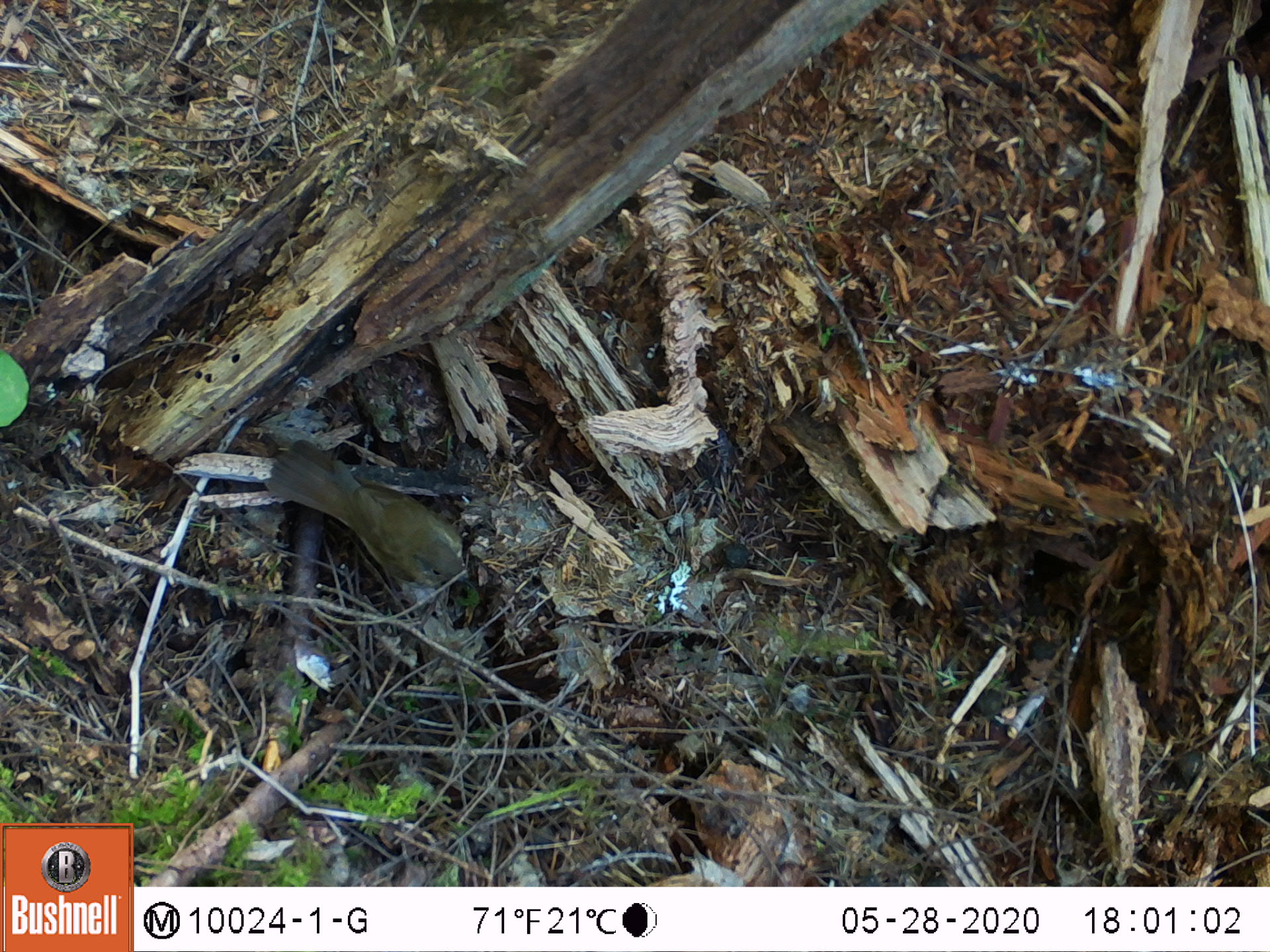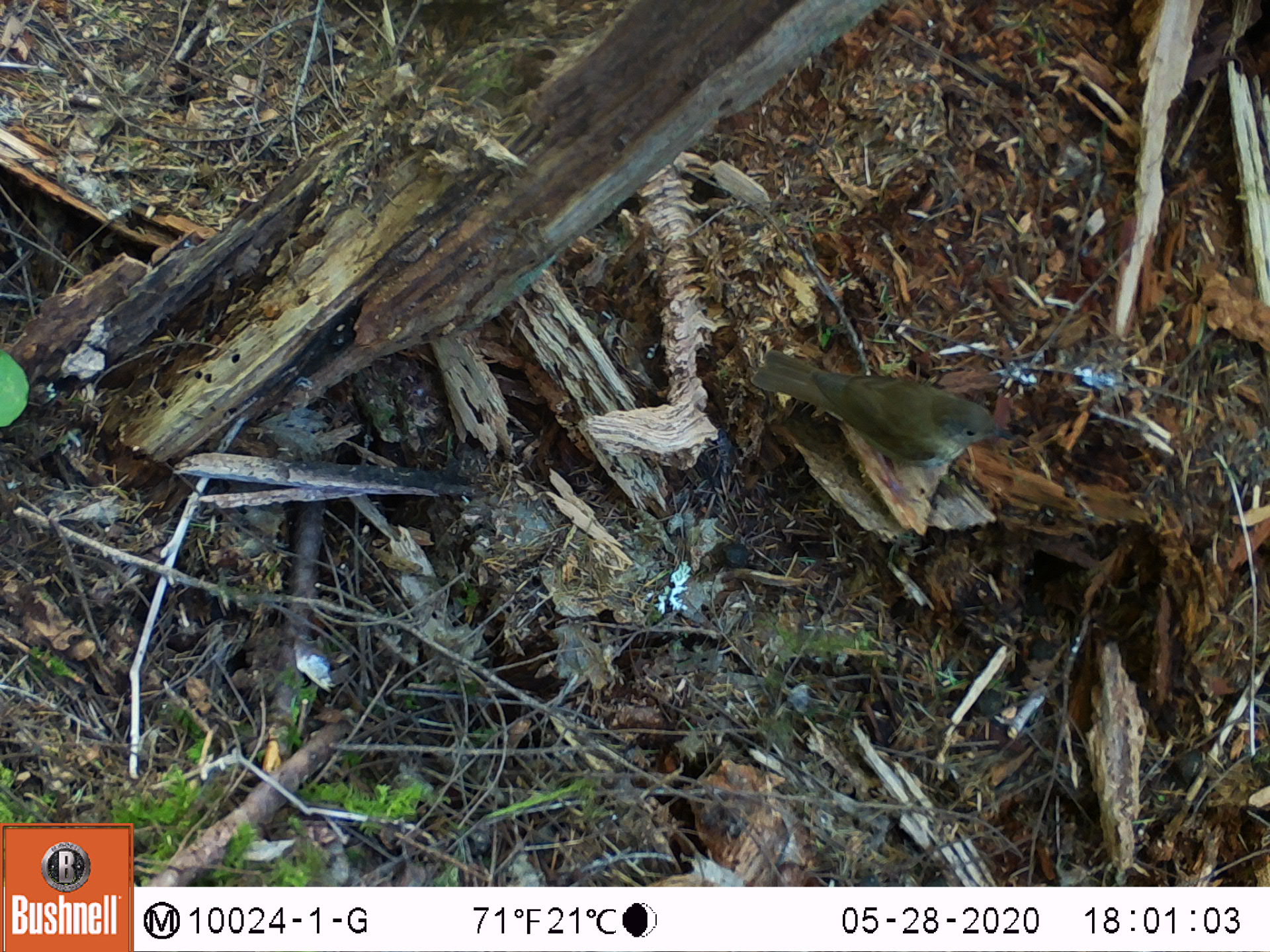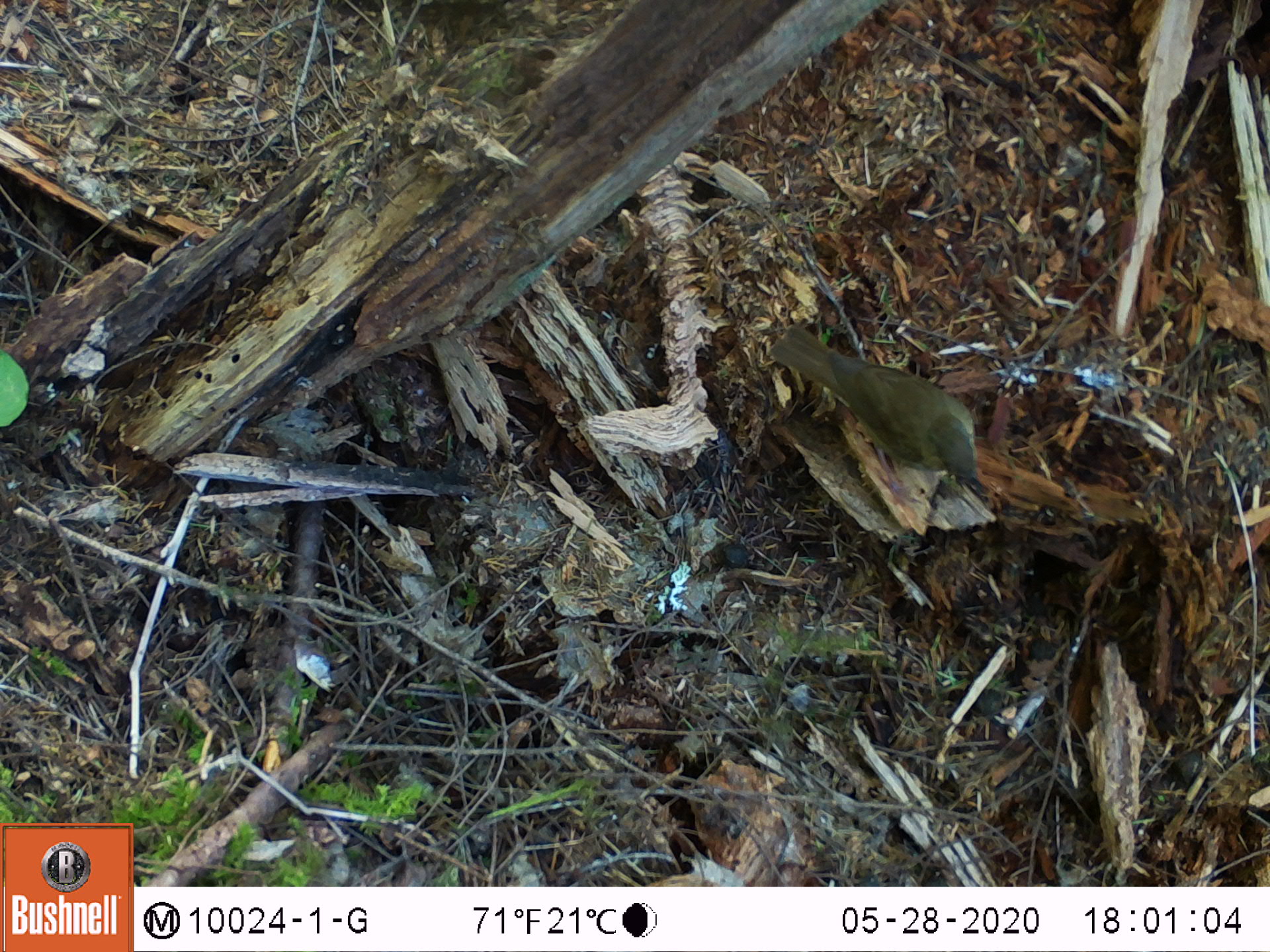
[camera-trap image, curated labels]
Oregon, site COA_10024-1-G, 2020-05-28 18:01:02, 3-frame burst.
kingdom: Animalia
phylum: Chordata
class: Aves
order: Passeriformes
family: Turdidae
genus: Catharus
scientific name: Catharus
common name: brown thrushes and nightingale-thrushes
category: catharus species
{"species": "catharus species (brown thrushes and nightingale-thrushes) (Catharus)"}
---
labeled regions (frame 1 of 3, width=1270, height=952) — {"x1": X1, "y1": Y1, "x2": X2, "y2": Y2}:
catharus species: {"x1": 252, "y1": 426, "x2": 483, "y2": 605}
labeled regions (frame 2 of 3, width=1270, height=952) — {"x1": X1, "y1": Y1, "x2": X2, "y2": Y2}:
catharus species: {"x1": 736, "y1": 333, "x2": 1022, "y2": 508}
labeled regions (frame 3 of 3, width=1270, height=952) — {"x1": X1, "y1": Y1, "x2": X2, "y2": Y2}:
catharus species: {"x1": 749, "y1": 309, "x2": 1017, "y2": 524}